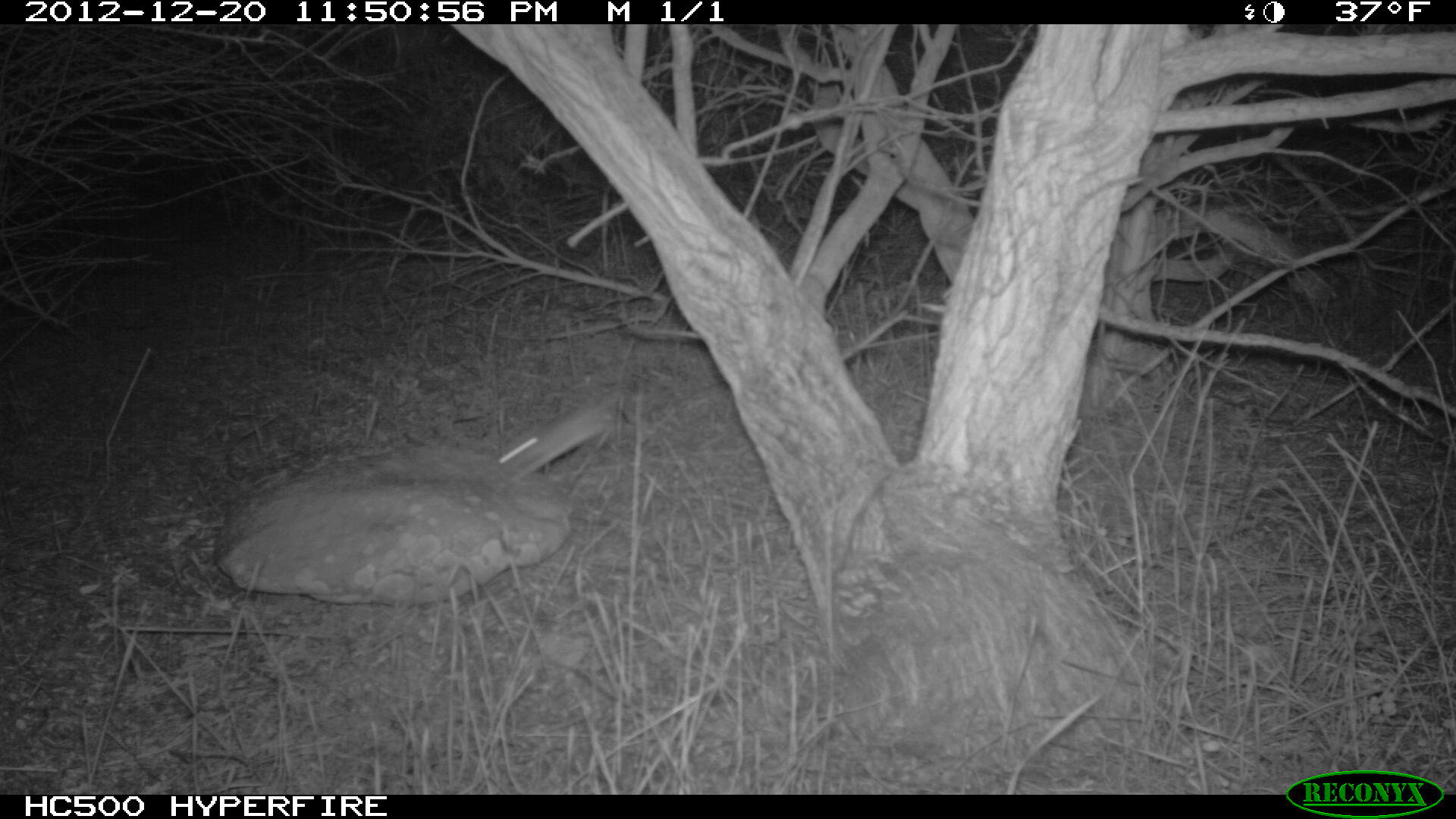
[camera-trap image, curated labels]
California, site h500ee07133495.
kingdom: Animalia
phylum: Chordata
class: Mammalia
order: Rodentia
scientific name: Rodentia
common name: rodent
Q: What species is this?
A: Rodent (Rodentia).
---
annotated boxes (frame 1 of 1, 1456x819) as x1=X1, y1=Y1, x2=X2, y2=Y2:
rodent: x1=493, y1=384, x2=629, y2=481